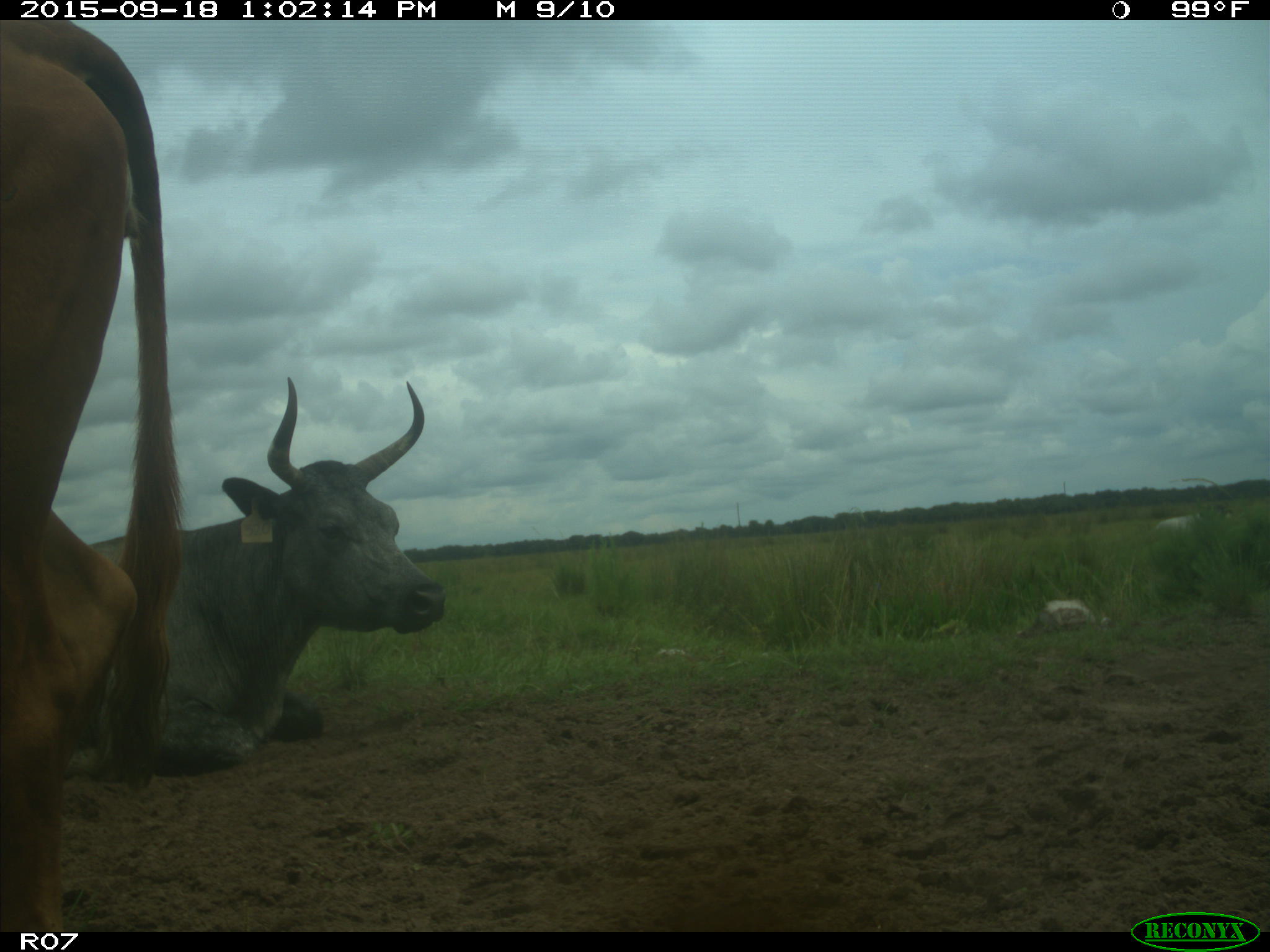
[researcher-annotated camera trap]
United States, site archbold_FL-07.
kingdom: Animalia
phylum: Chordata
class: Mammalia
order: Artiodactyla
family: Bovidae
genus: Bos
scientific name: Bos taurus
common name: domestic cow